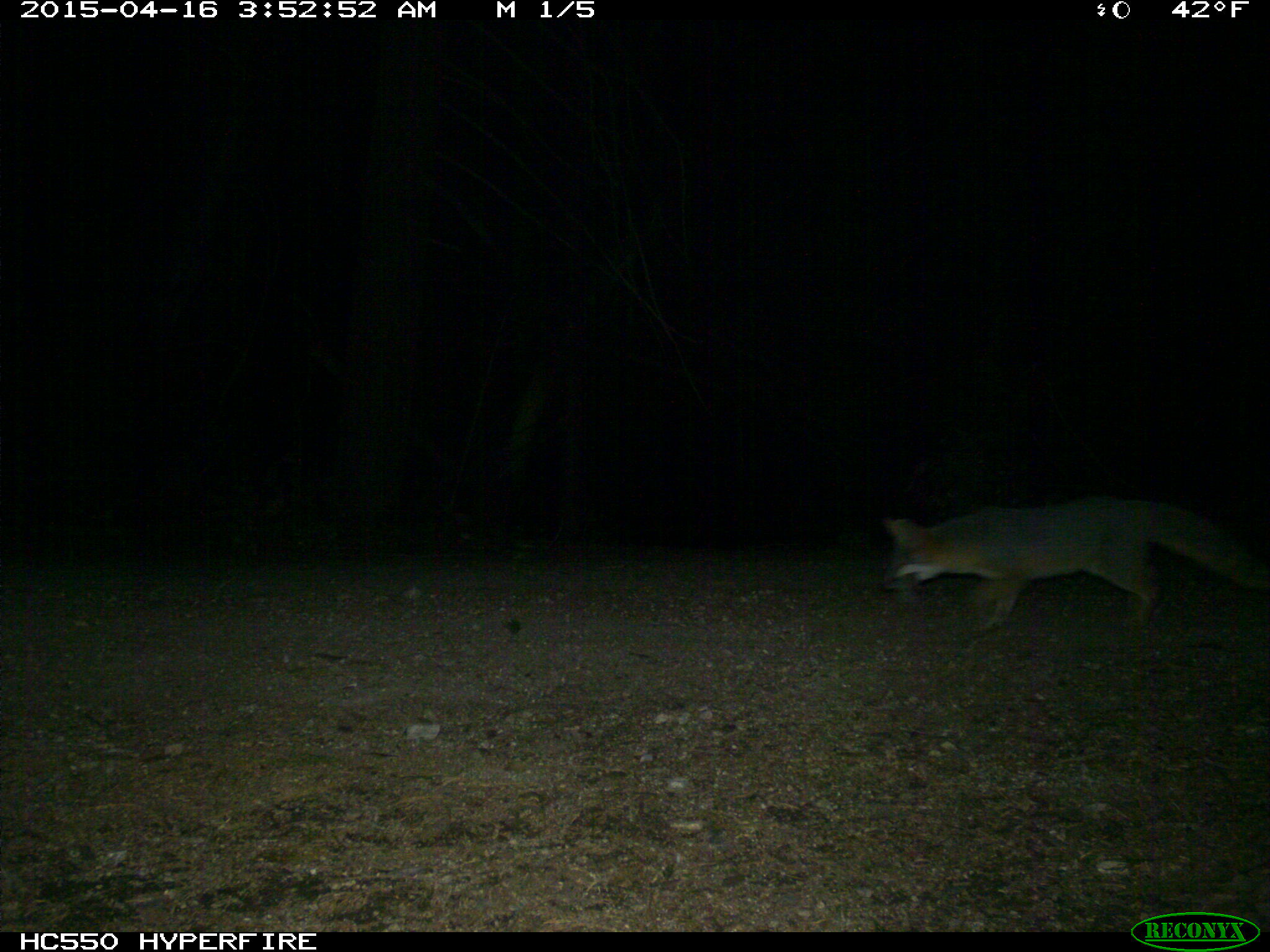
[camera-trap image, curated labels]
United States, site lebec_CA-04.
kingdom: Animalia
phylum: Chordata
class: Mammalia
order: Carnivora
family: Canidae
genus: Urocyon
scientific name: Urocyon cinereoargenteus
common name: gray fox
Urocyon cinereoargenteus (gray fox).